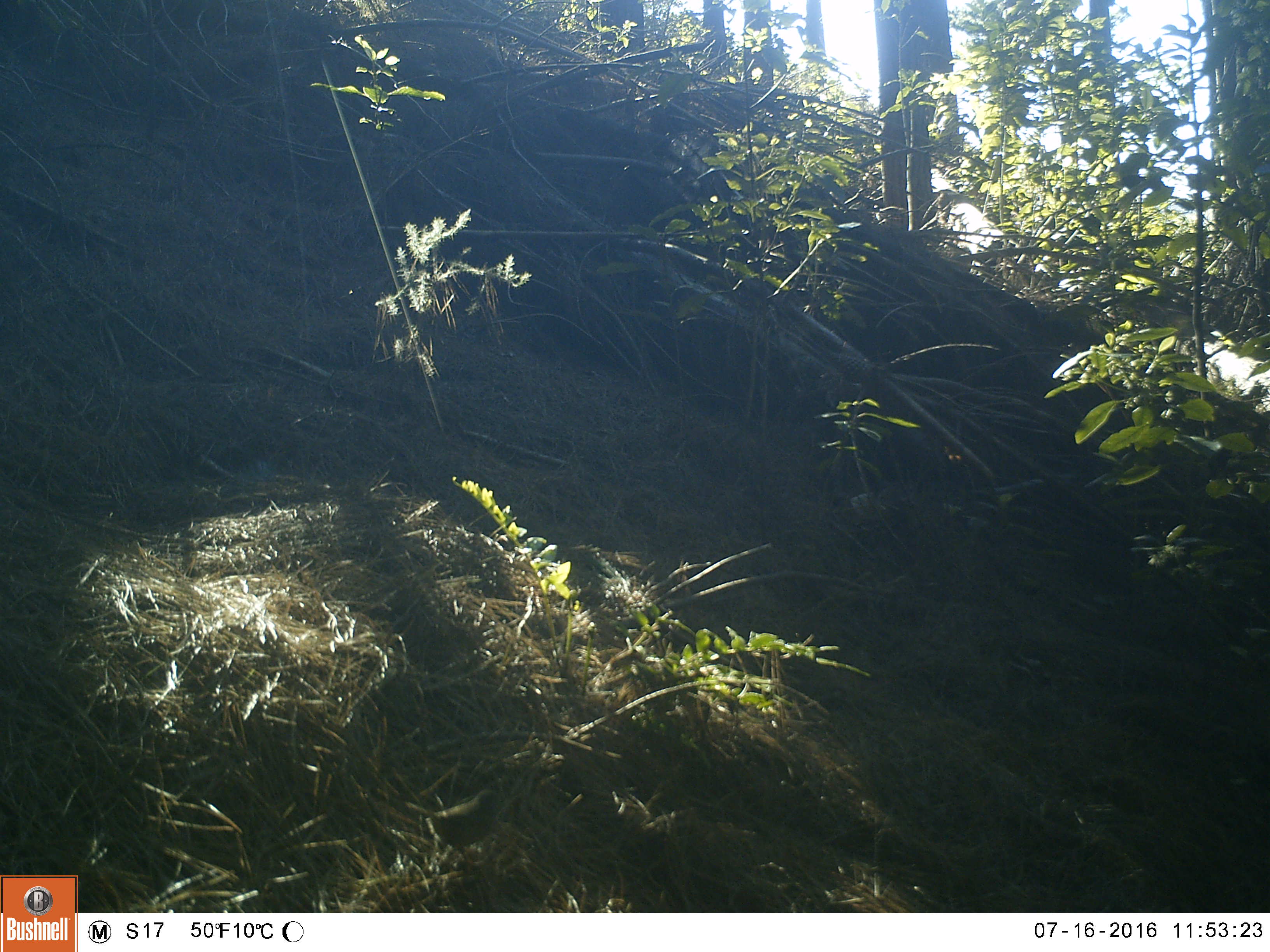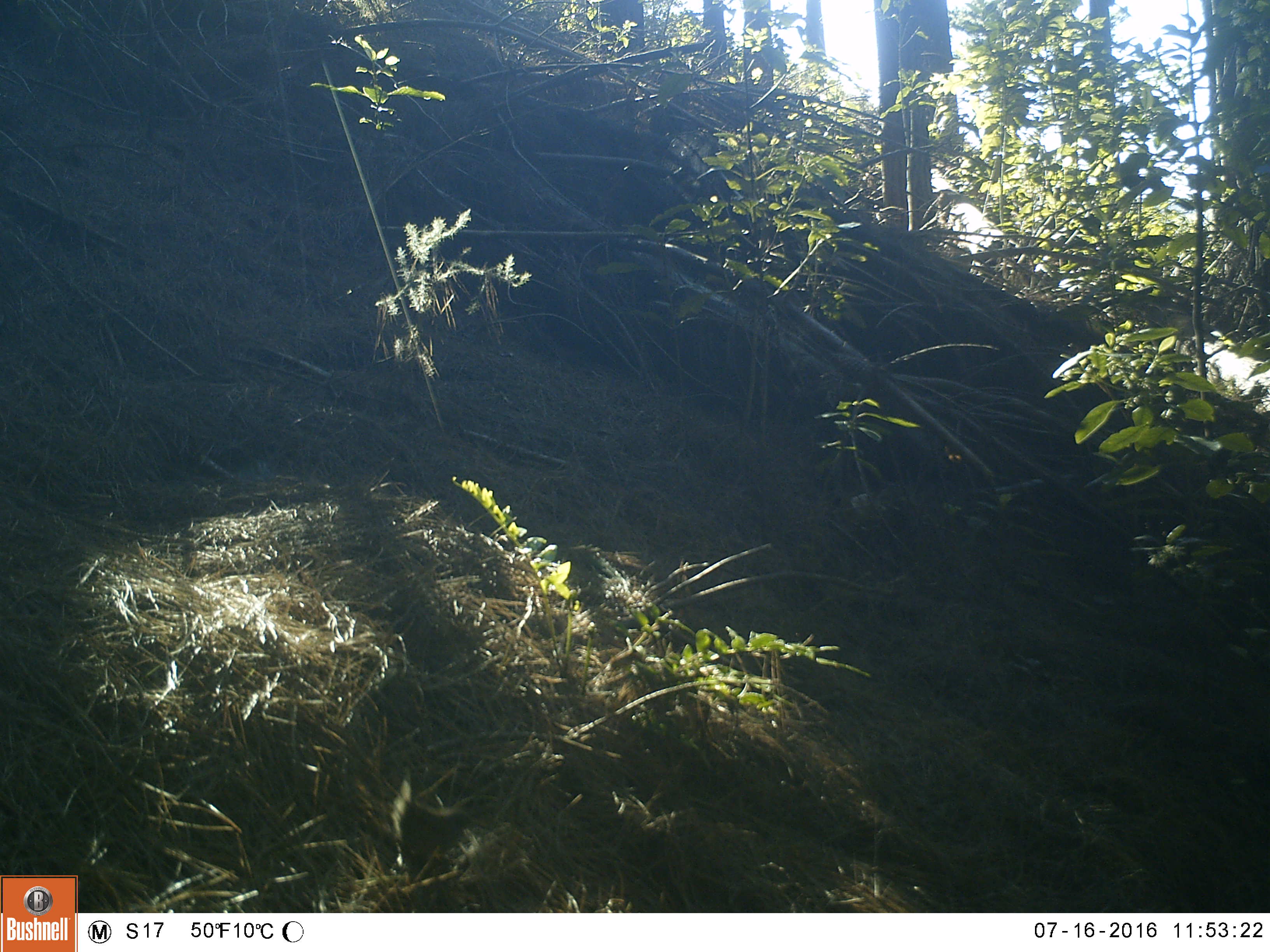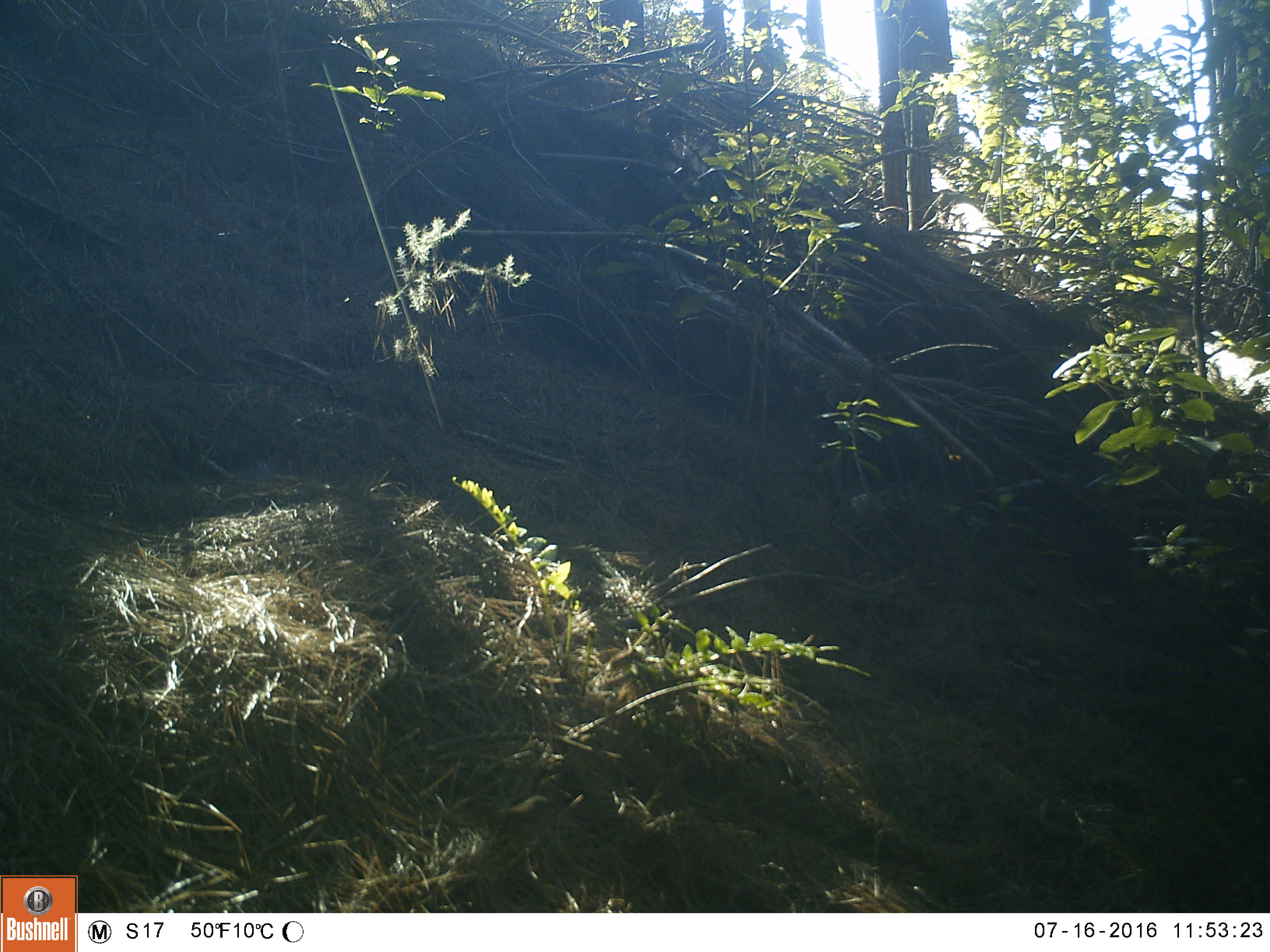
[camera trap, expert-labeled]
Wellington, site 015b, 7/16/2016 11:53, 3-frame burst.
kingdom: Animalia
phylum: Chordata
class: Aves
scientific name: Aves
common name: bird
Bird (Aves).